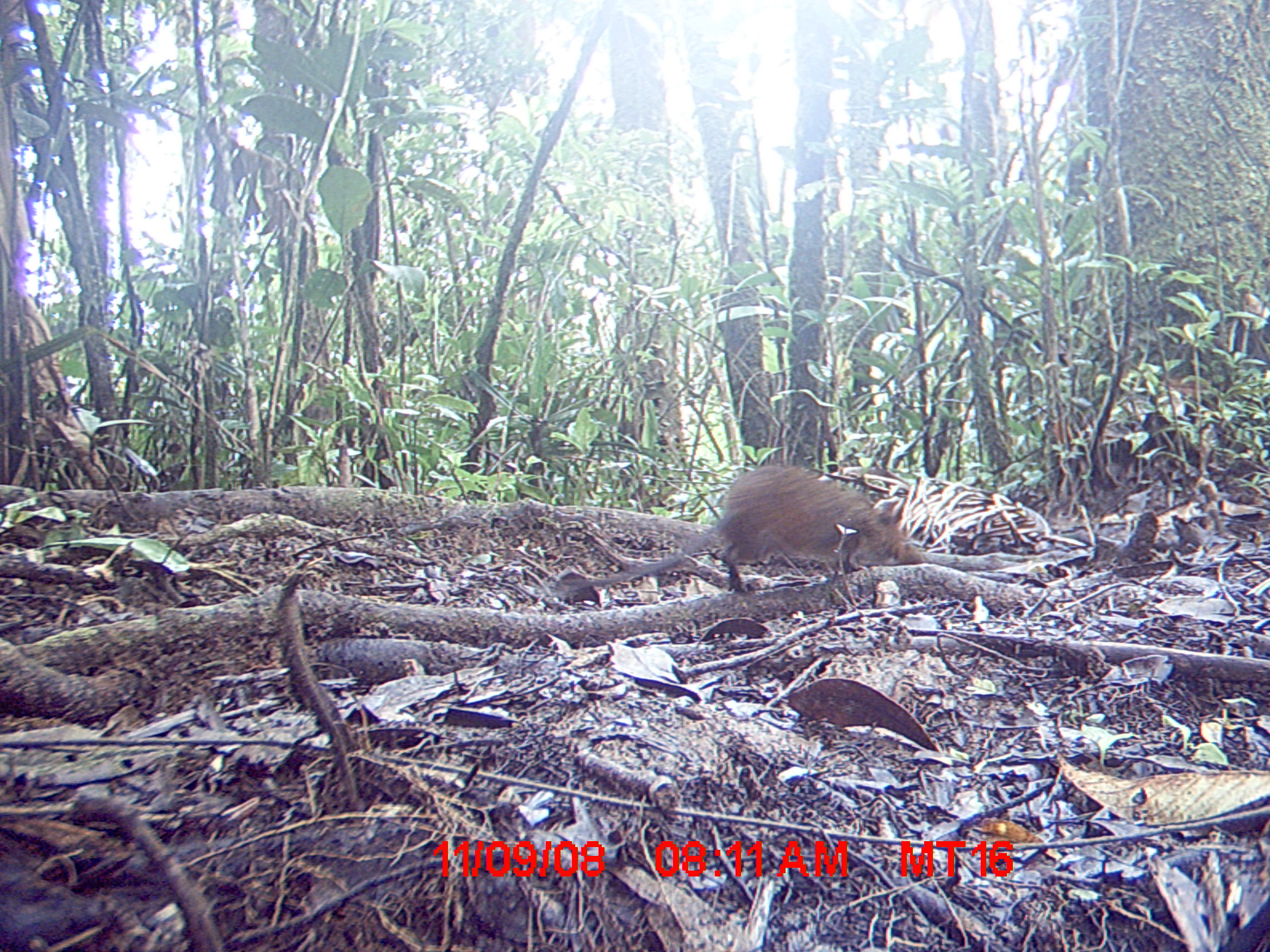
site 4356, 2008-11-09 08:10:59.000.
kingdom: Animalia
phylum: Chordata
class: Mammalia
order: Rodentia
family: Muridae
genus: Rattus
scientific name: Rattus rattus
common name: black rat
Rattus rattus (black rat), count 1.